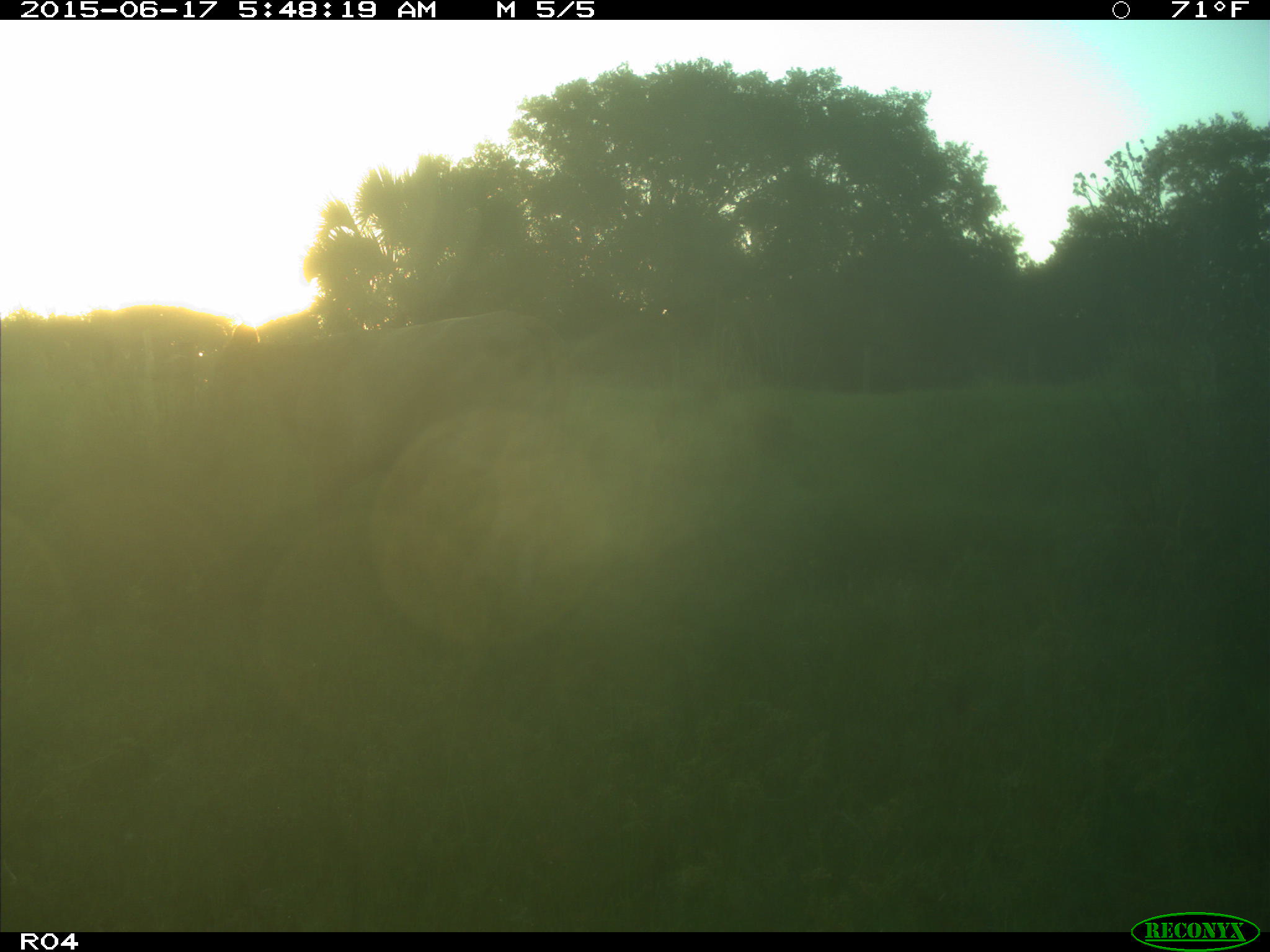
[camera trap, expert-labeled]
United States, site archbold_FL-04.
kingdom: Animalia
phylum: Chordata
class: Mammalia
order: Artiodactyla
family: Bovidae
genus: Bos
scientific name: Bos taurus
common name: domestic cow